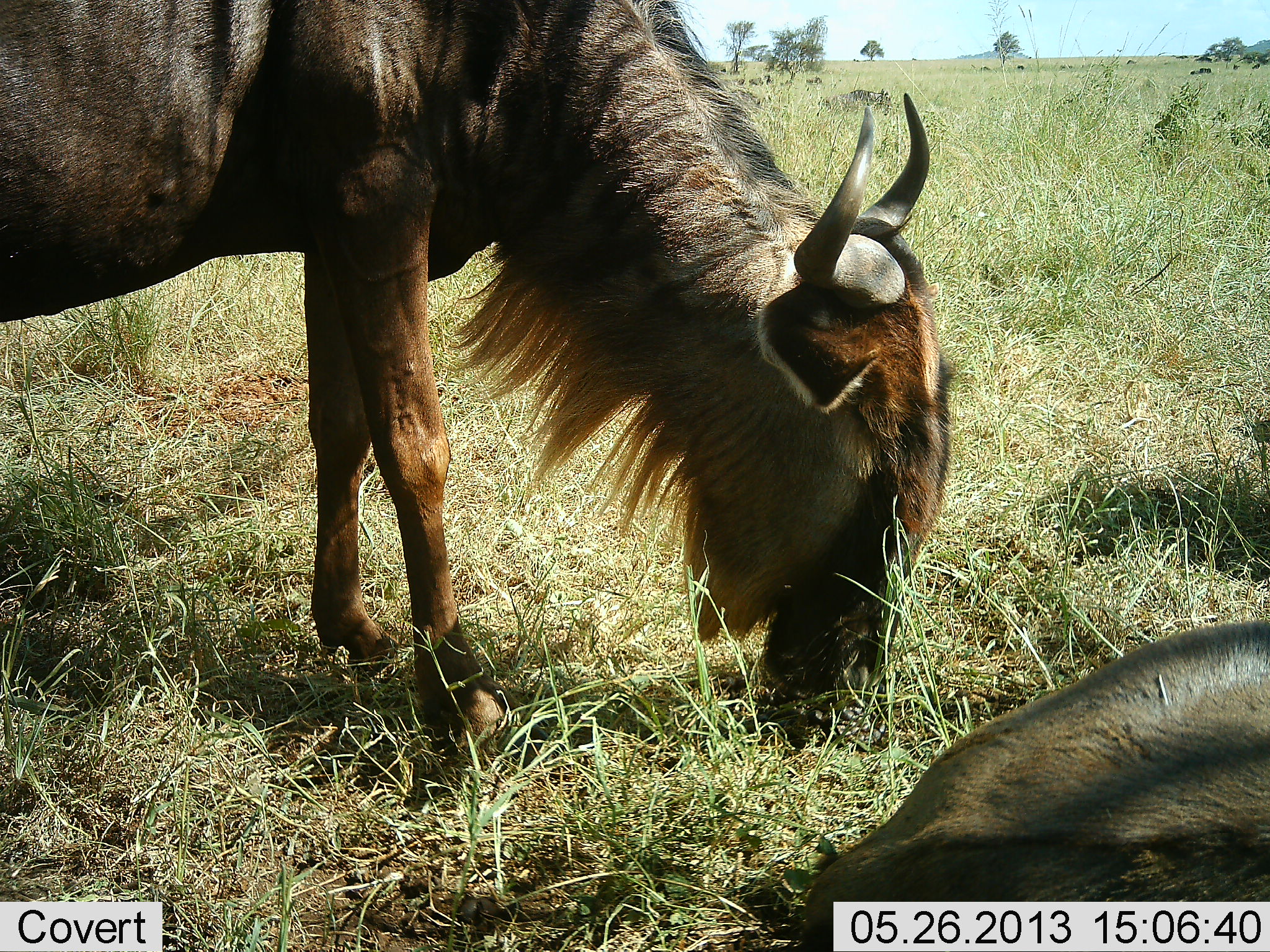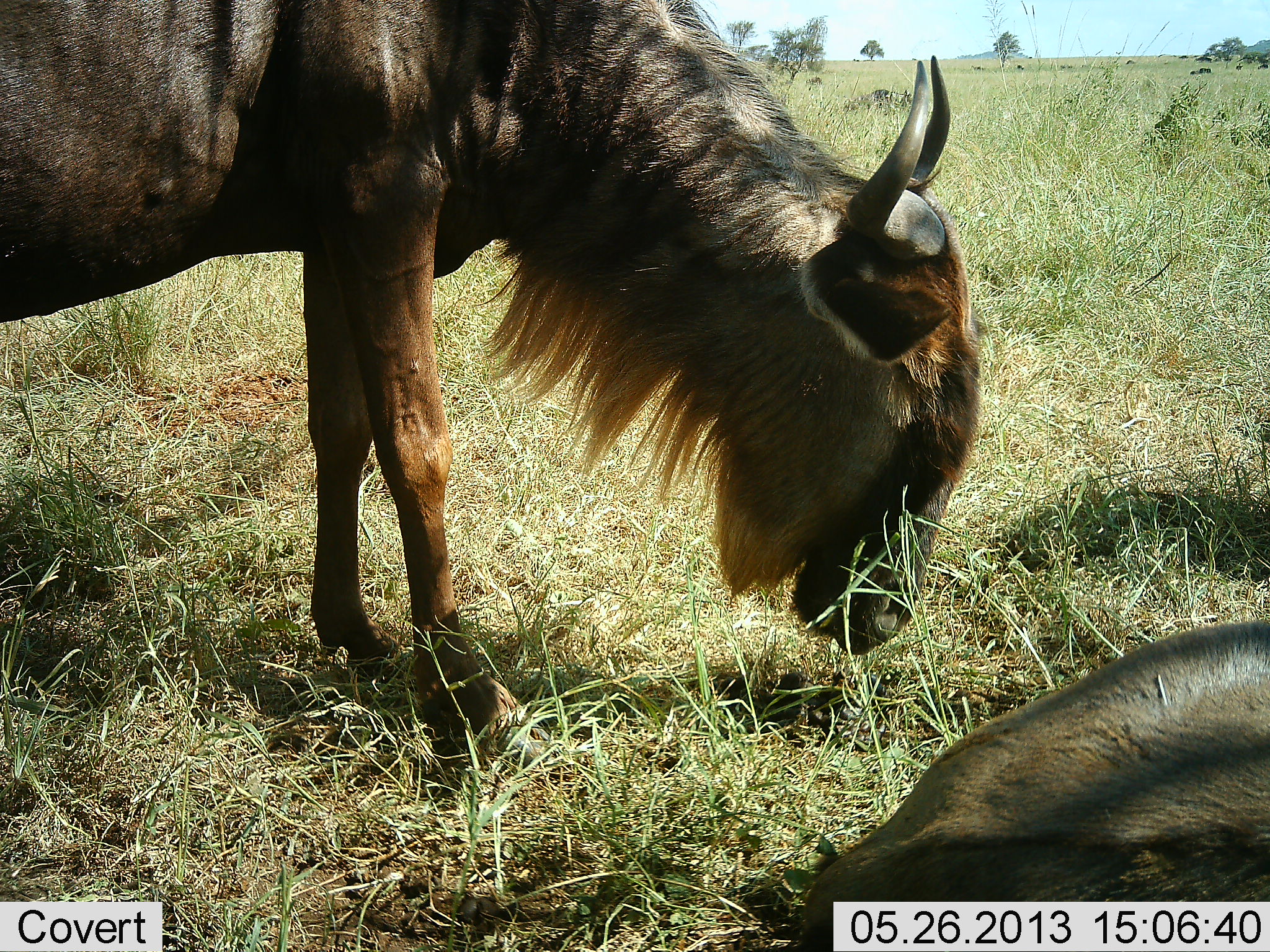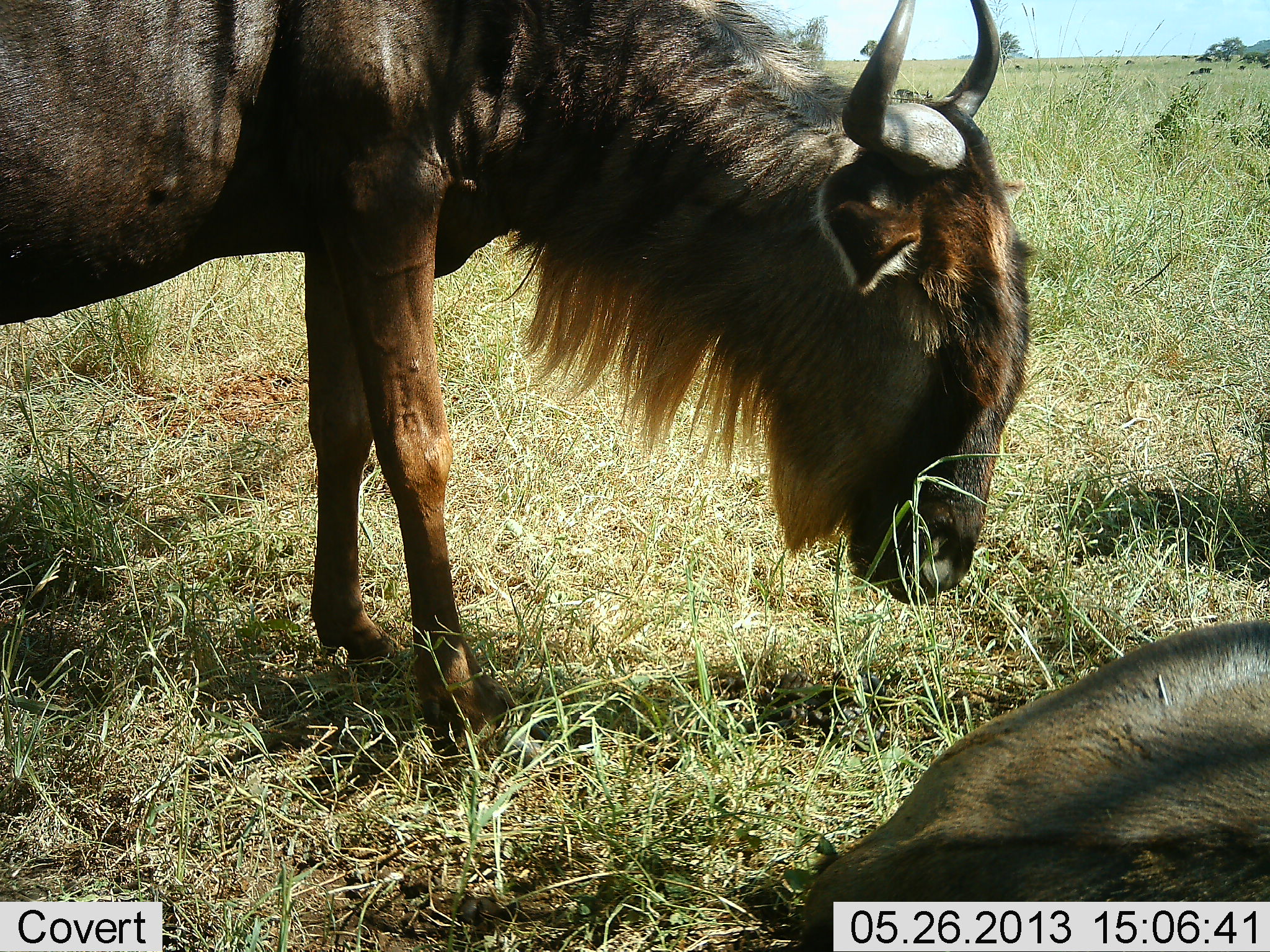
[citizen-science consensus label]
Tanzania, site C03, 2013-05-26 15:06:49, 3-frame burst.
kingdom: Animalia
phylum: Chordata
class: Mammalia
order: Artiodactyla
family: Bovidae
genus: Connochaetes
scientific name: Connochaetes taurinus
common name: blue wildebeest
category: wildebeest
Wildebeest (blue wildebeest) (Connochaetes taurinus), count 2. Behavior (volunteer vote fractions): standing 48%, resting 74%, moving 9%, interacting 4%. Young present (vote fraction): 0%. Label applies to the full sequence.